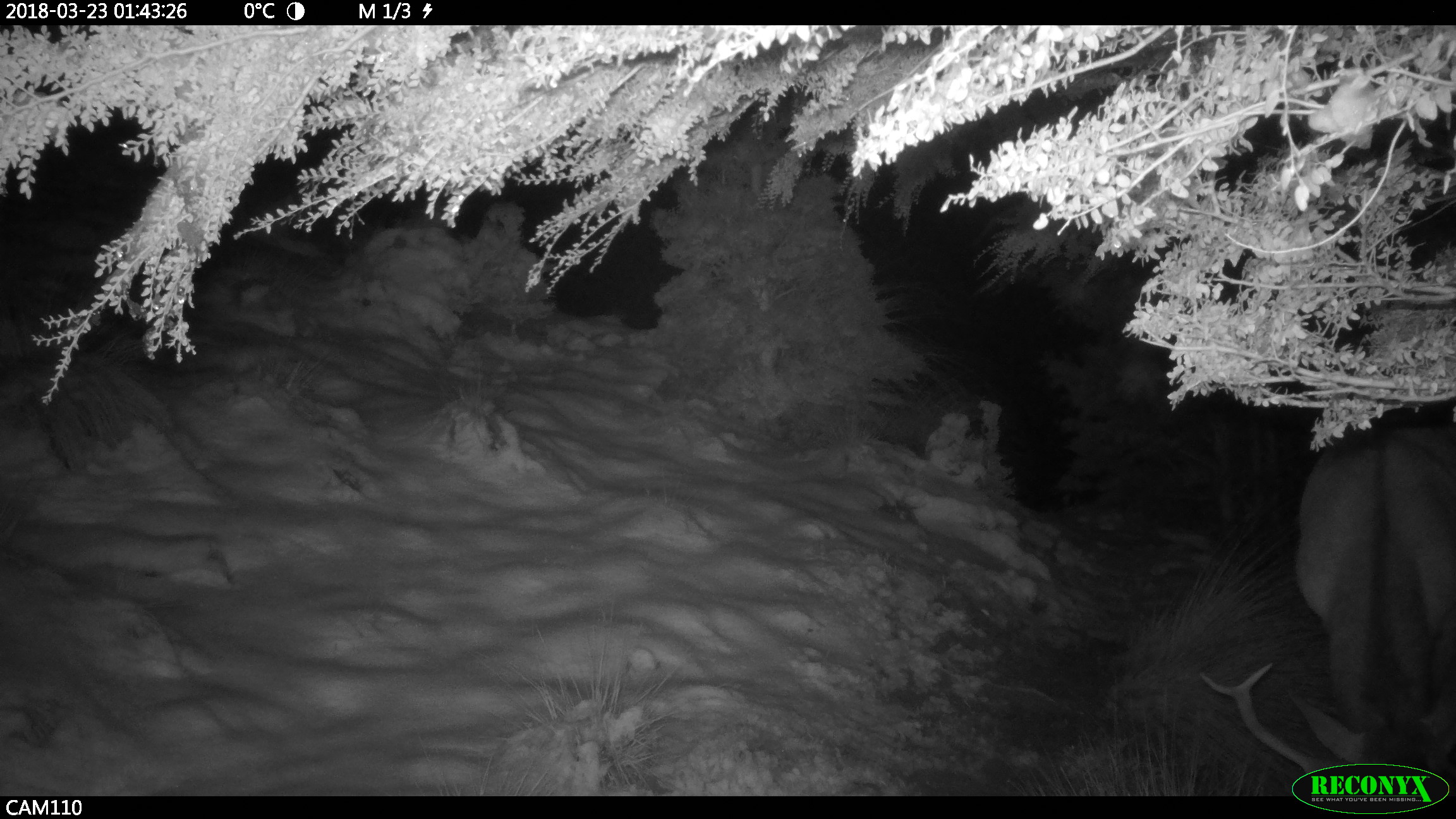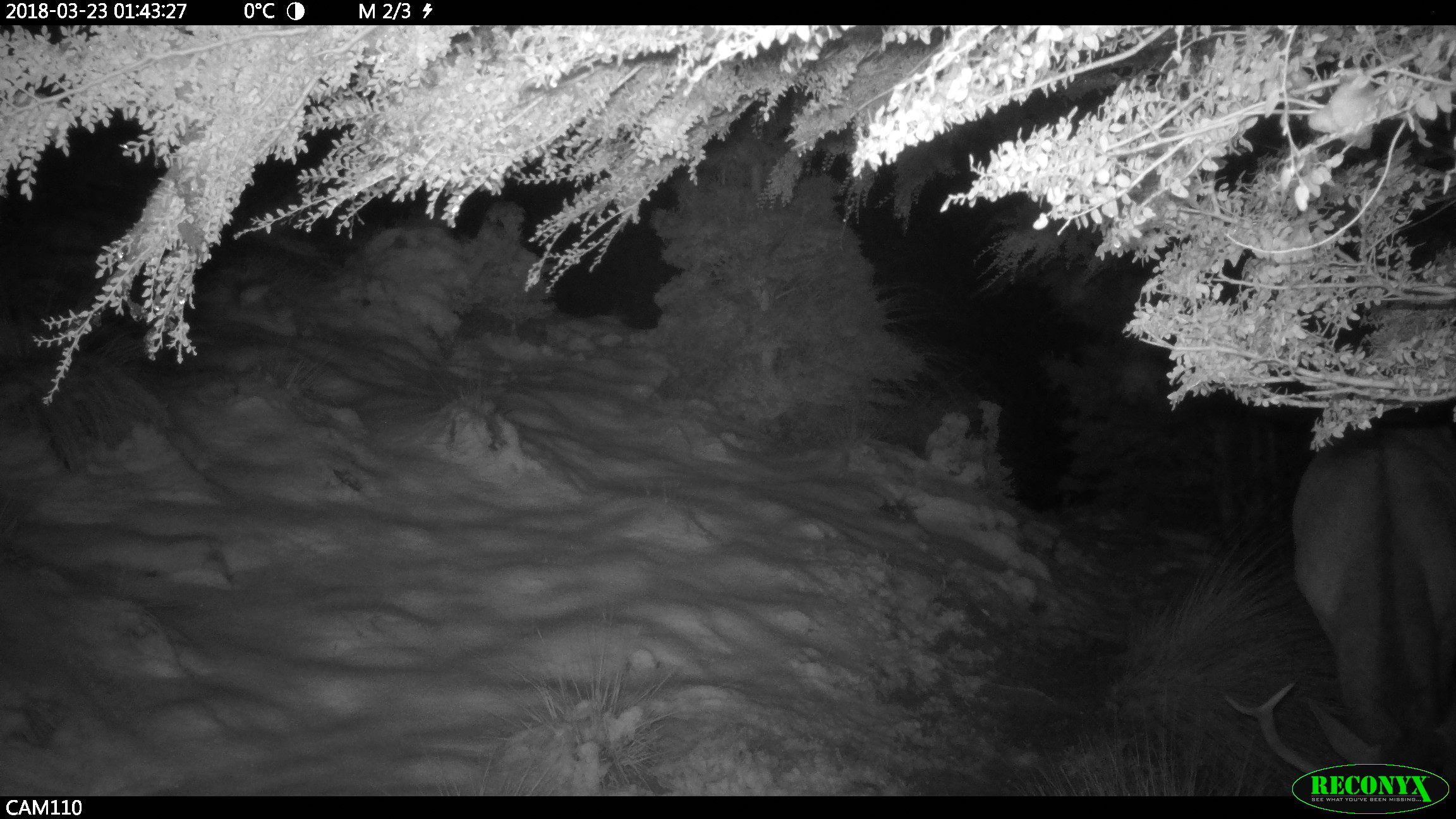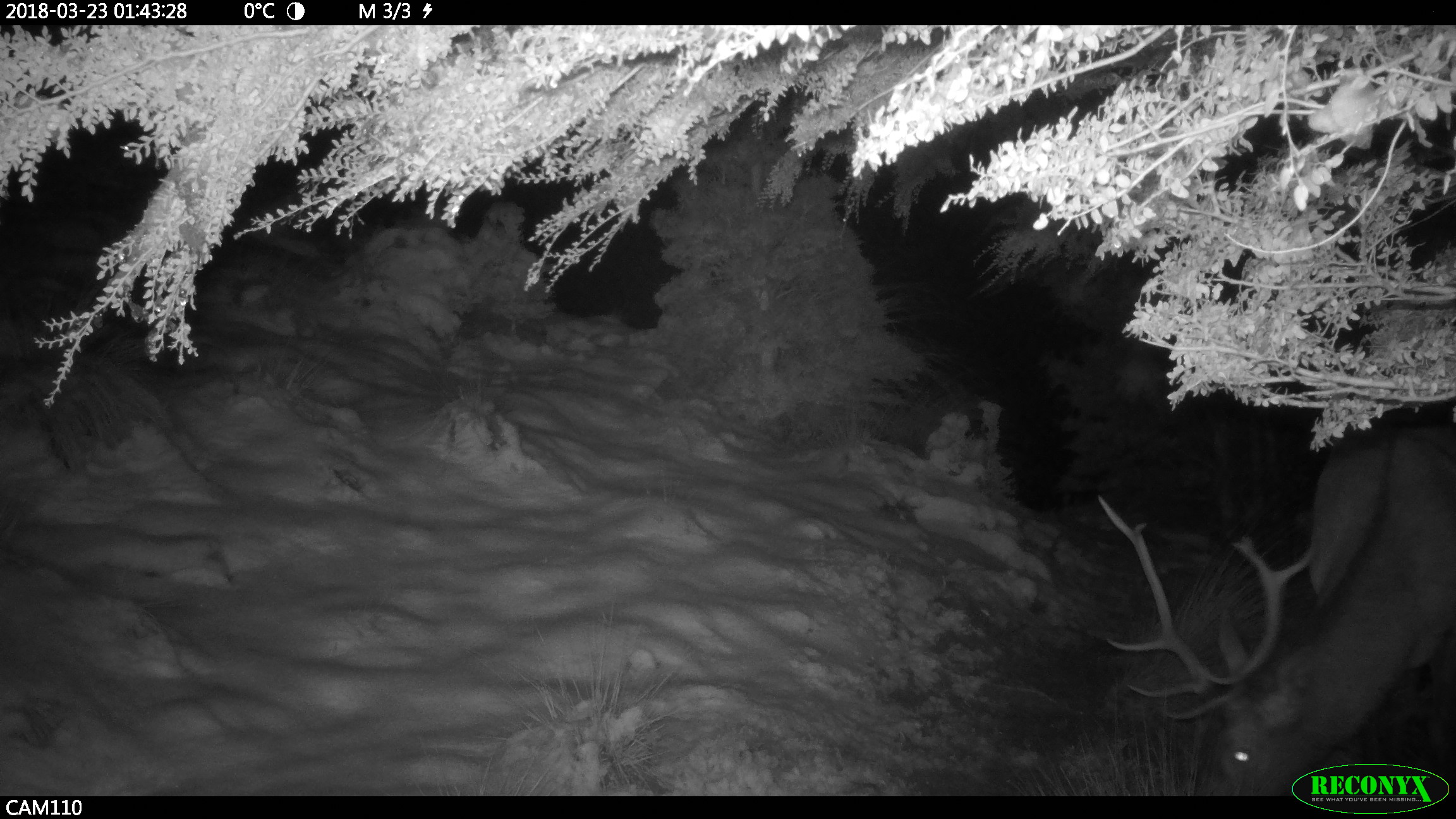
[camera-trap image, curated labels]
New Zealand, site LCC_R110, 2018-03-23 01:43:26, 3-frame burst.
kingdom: Animalia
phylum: Chordata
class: Mammalia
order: Artiodactyla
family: Cervidae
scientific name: Cervidae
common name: deer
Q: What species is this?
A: Deer (Cervidae).